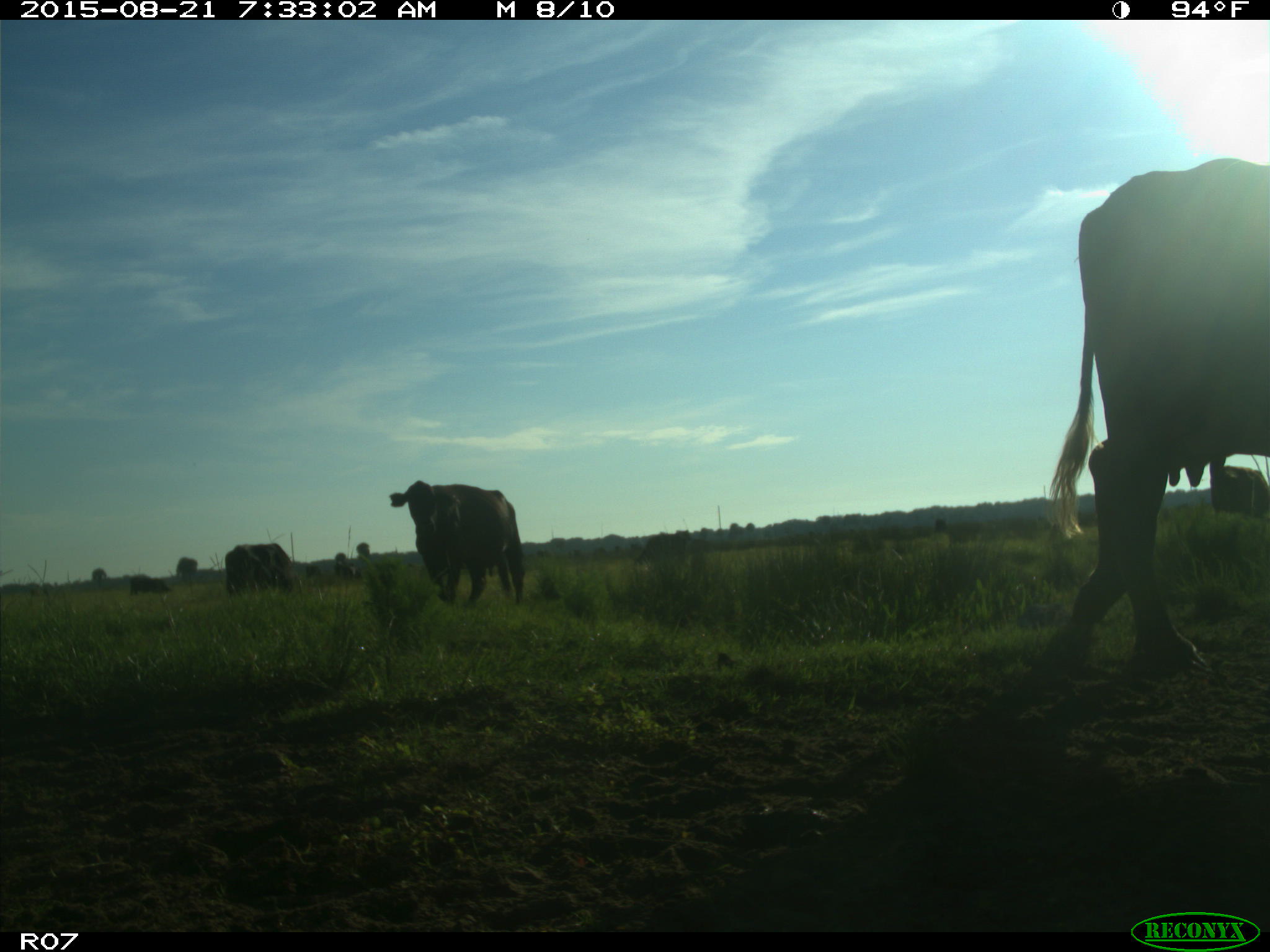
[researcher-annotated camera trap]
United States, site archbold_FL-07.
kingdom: Animalia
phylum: Chordata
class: Mammalia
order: Artiodactyla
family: Bovidae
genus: Bos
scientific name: Bos taurus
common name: domestic cow